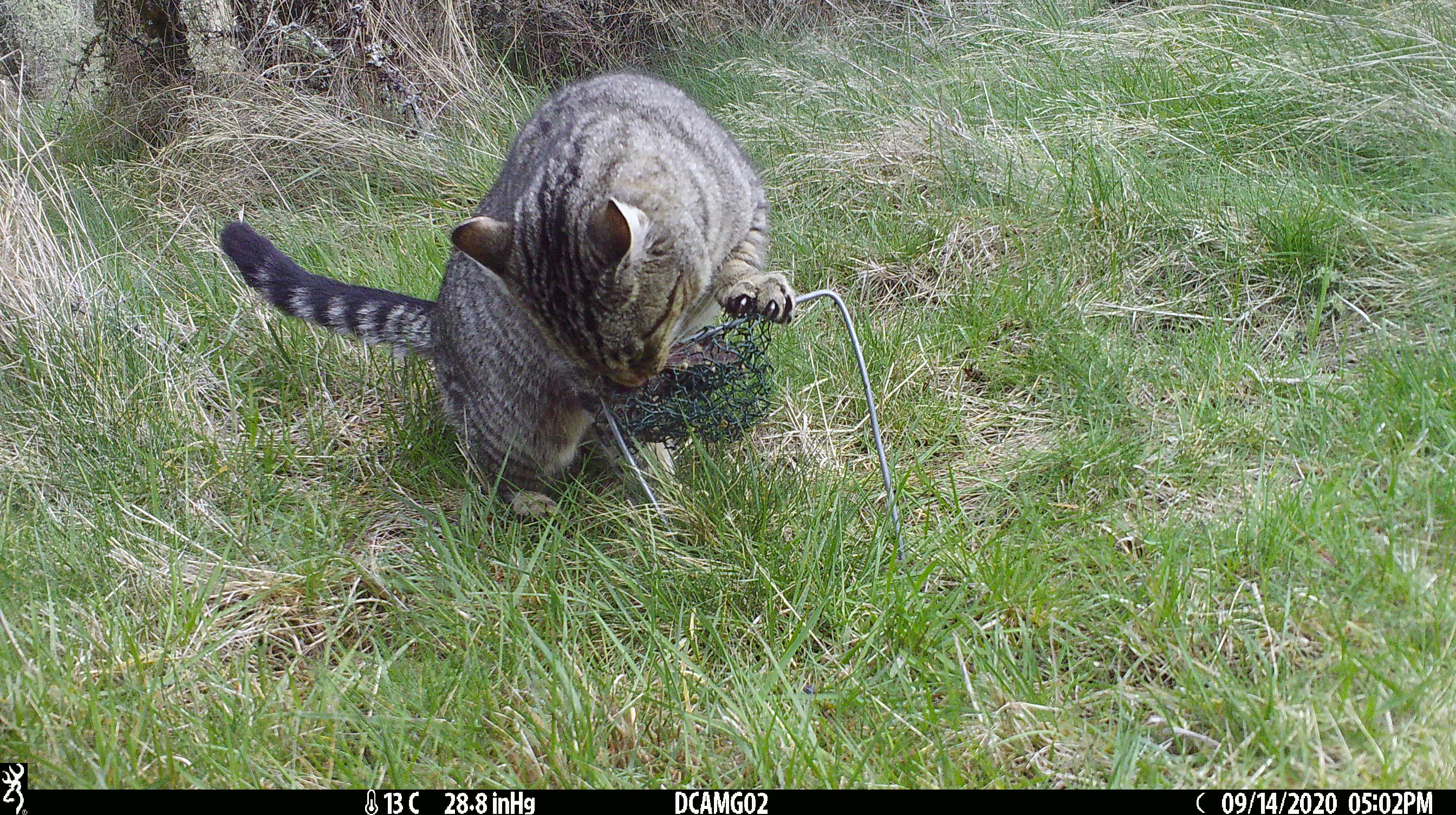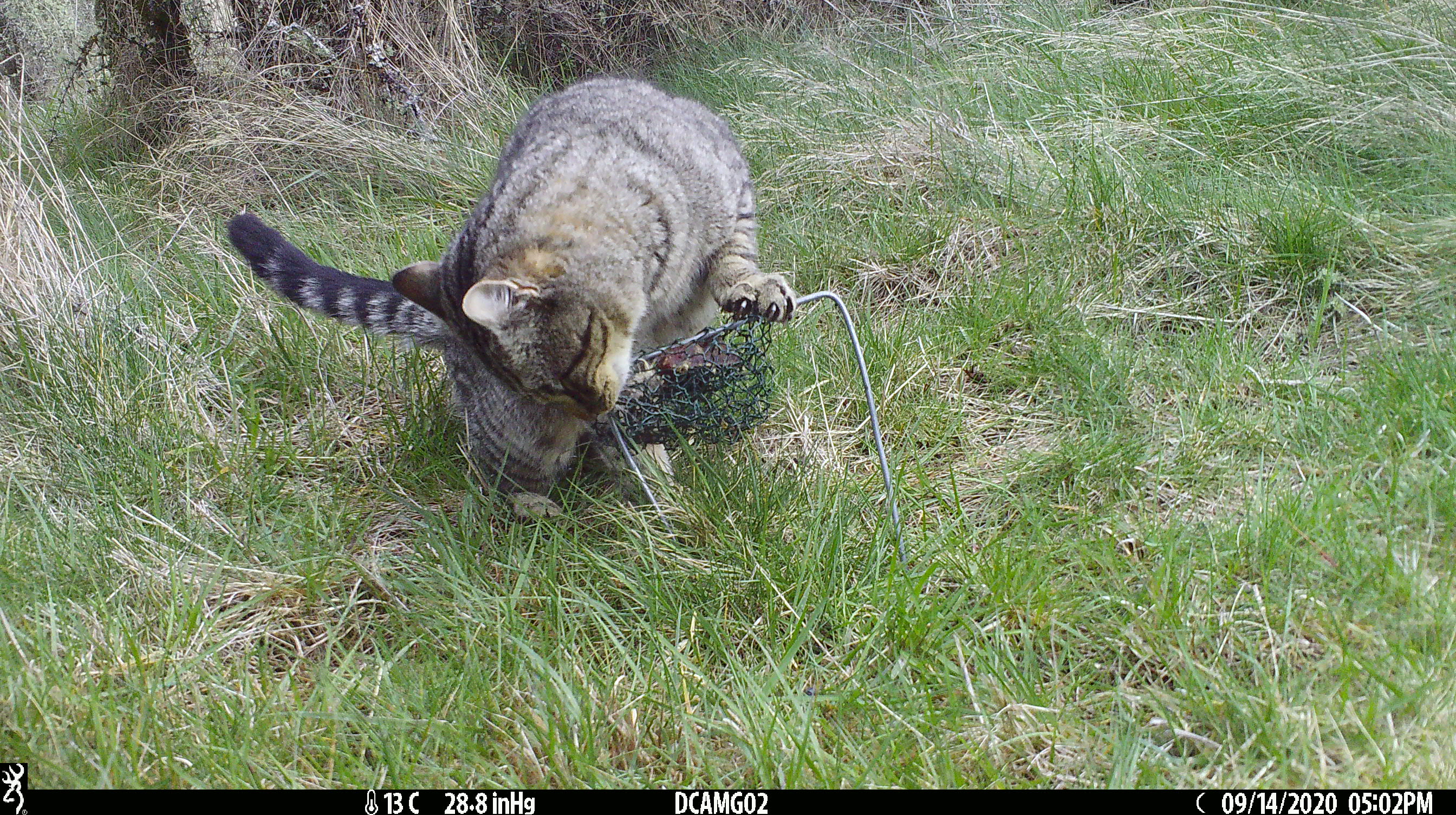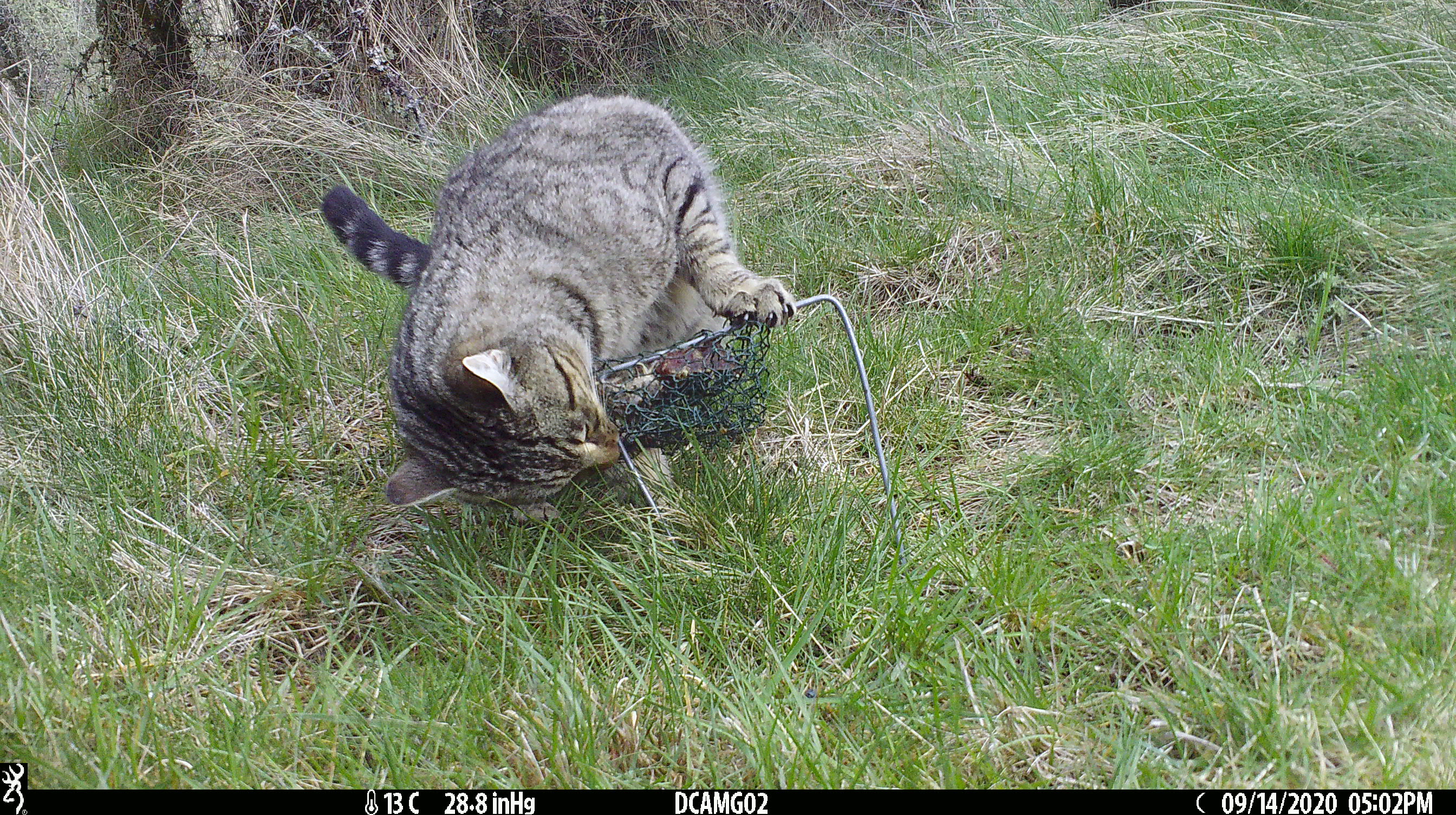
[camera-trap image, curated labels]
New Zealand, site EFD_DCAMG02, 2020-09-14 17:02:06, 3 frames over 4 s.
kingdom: Animalia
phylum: Chordata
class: Mammalia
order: Carnivora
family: Felidae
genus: Felis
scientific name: Felis catus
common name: domestic cat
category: cat